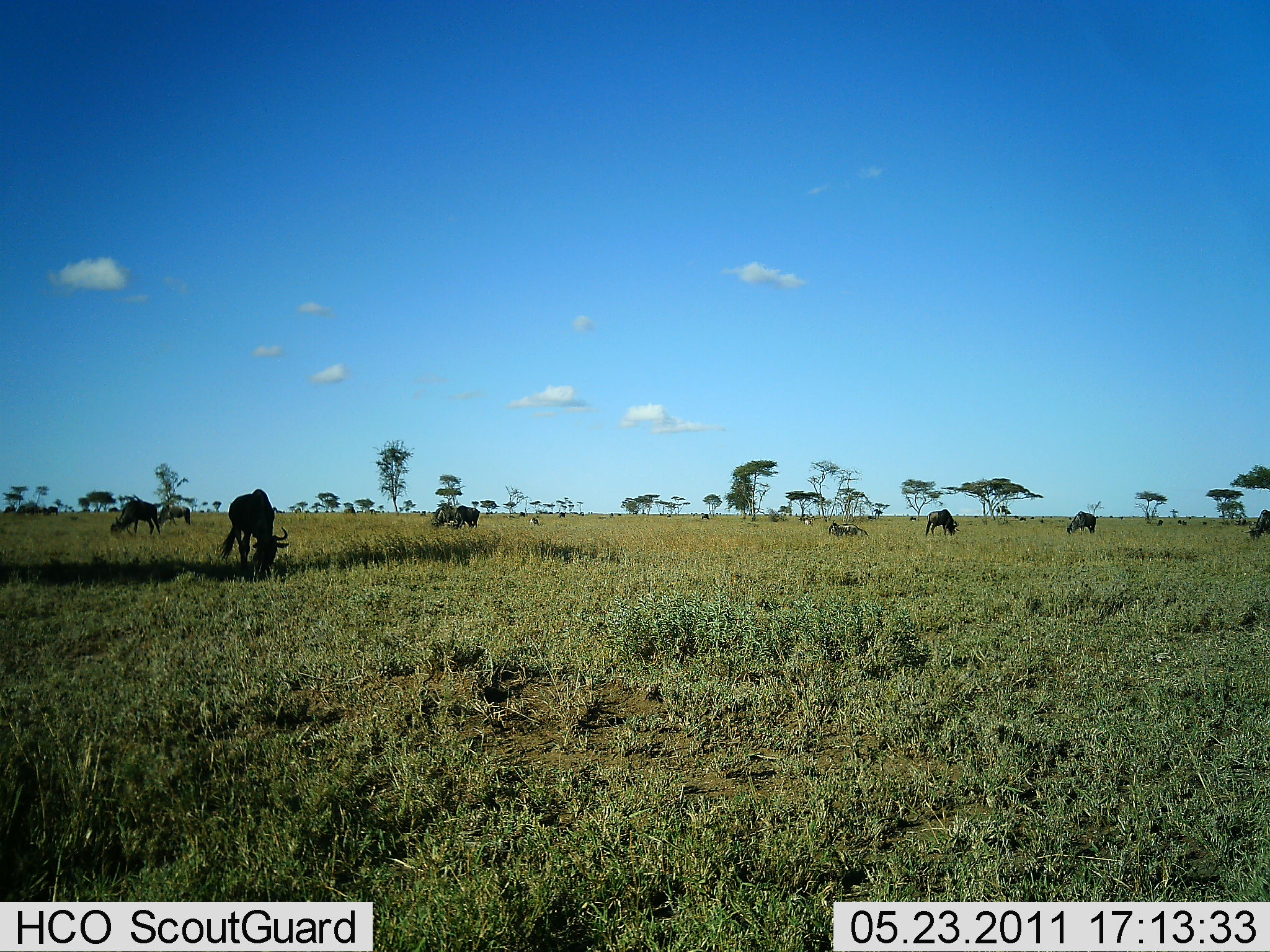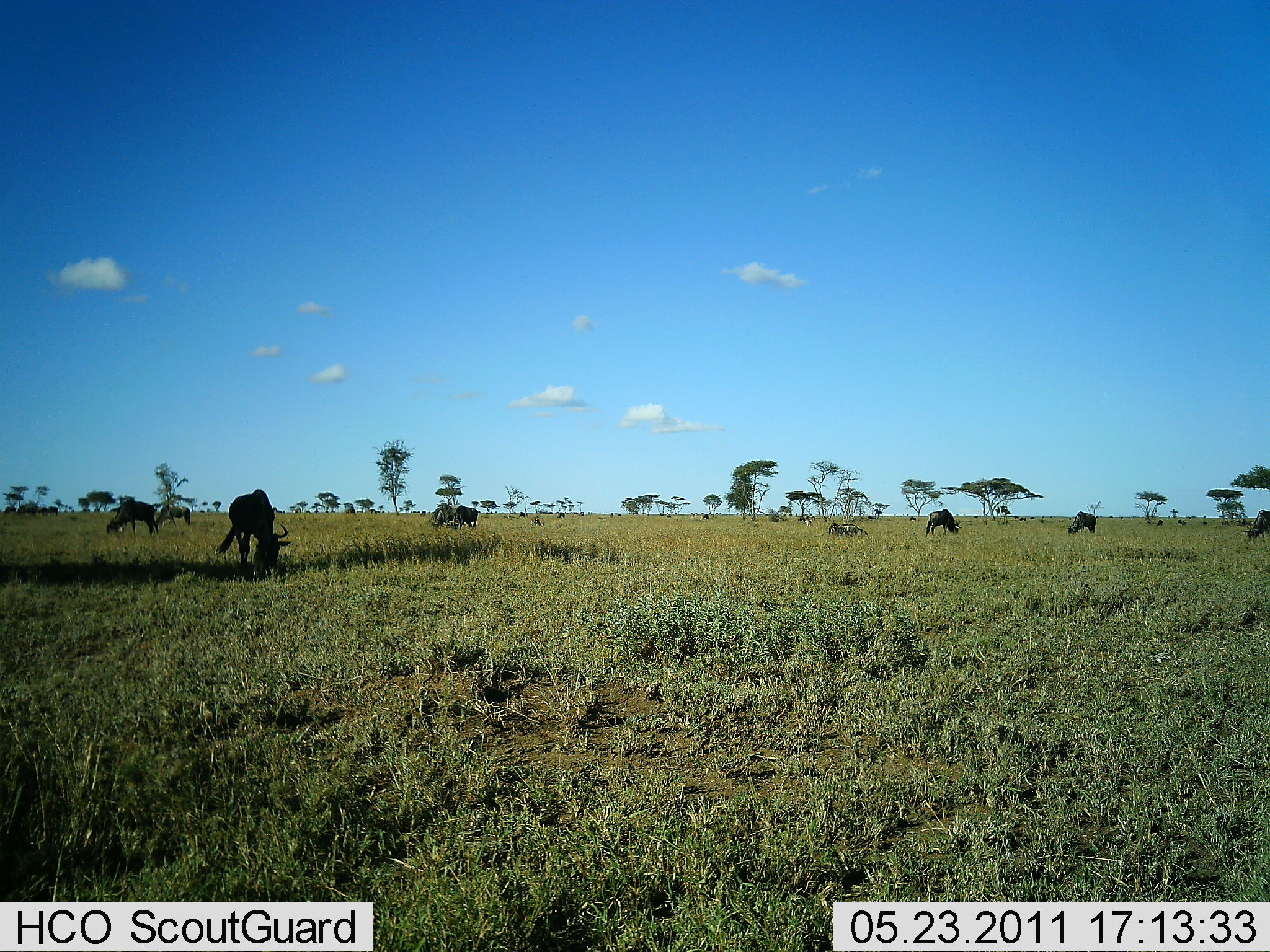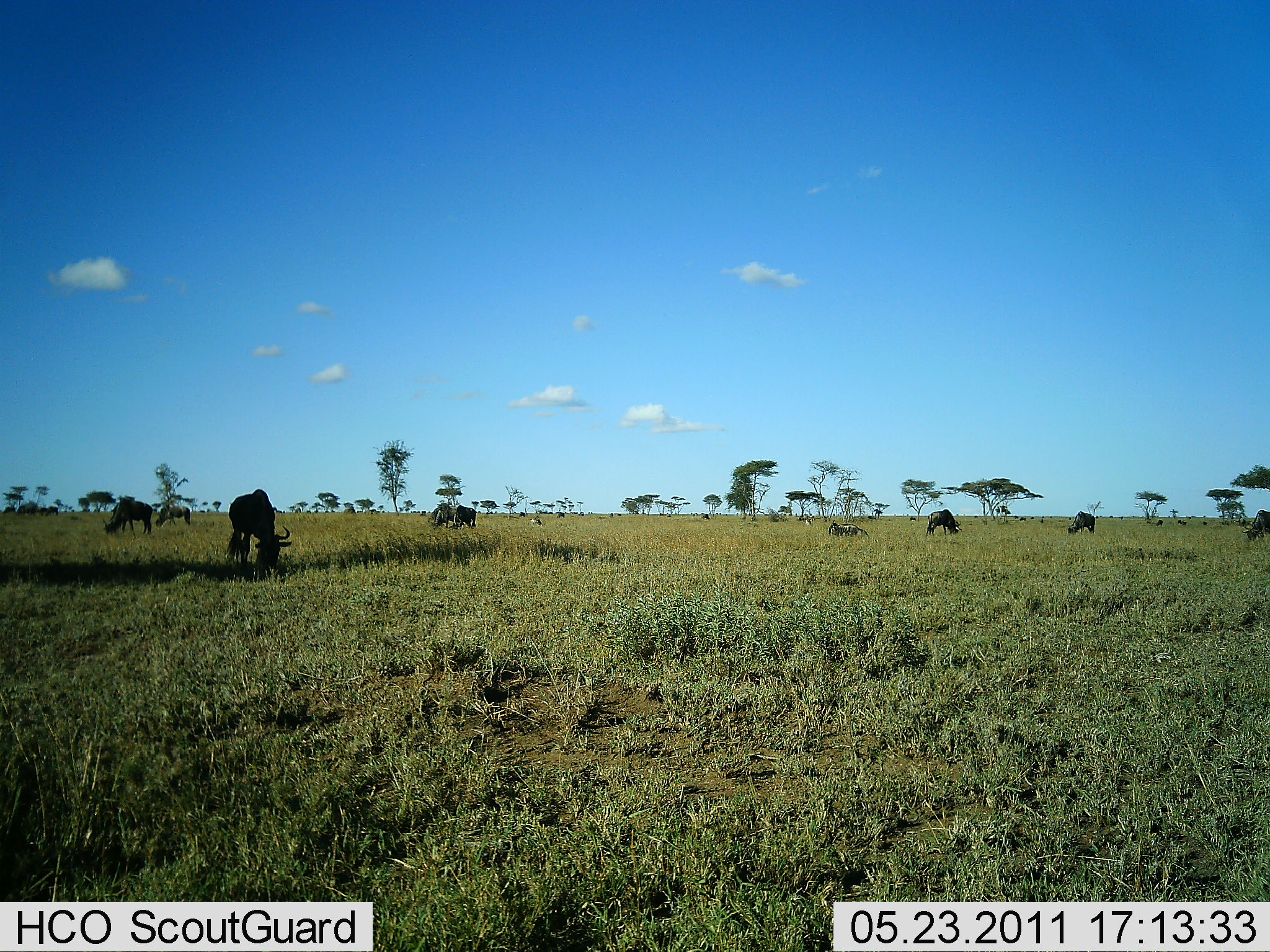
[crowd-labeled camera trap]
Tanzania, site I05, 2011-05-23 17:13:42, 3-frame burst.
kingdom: Animalia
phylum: Chordata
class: Mammalia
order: Artiodactyla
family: Bovidae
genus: Connochaetes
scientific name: Connochaetes taurinus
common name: blue wildebeest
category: wildebeest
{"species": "wildebeest (blue wildebeest) (Connochaetes taurinus)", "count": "8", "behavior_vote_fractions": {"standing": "17%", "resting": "8%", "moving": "0%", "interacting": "0%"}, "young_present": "0%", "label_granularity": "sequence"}